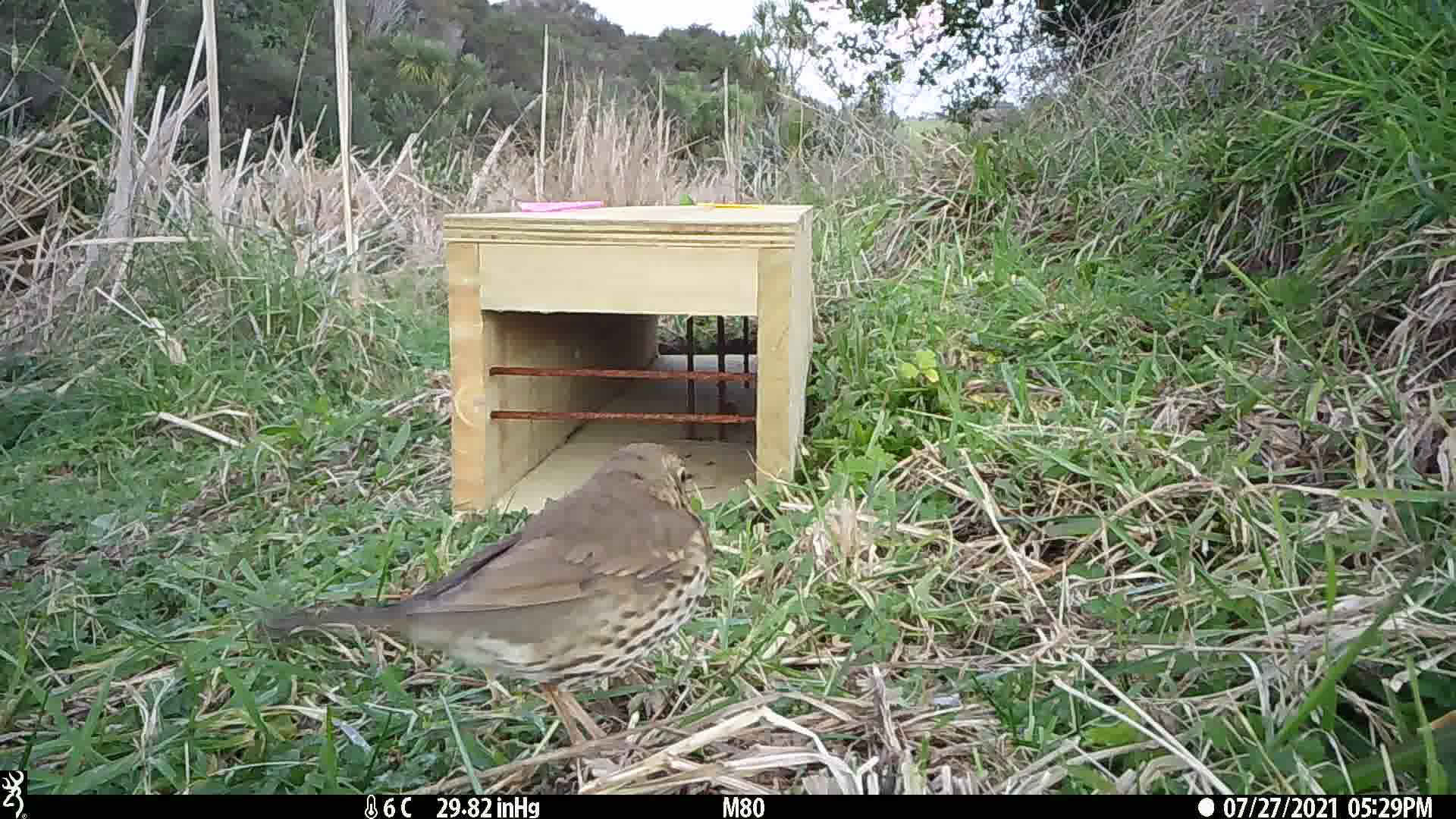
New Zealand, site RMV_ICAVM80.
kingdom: Animalia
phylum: Chordata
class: Aves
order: Passeriformes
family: Turdidae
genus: Turdus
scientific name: Turdus philomelos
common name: song thrush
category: thrush